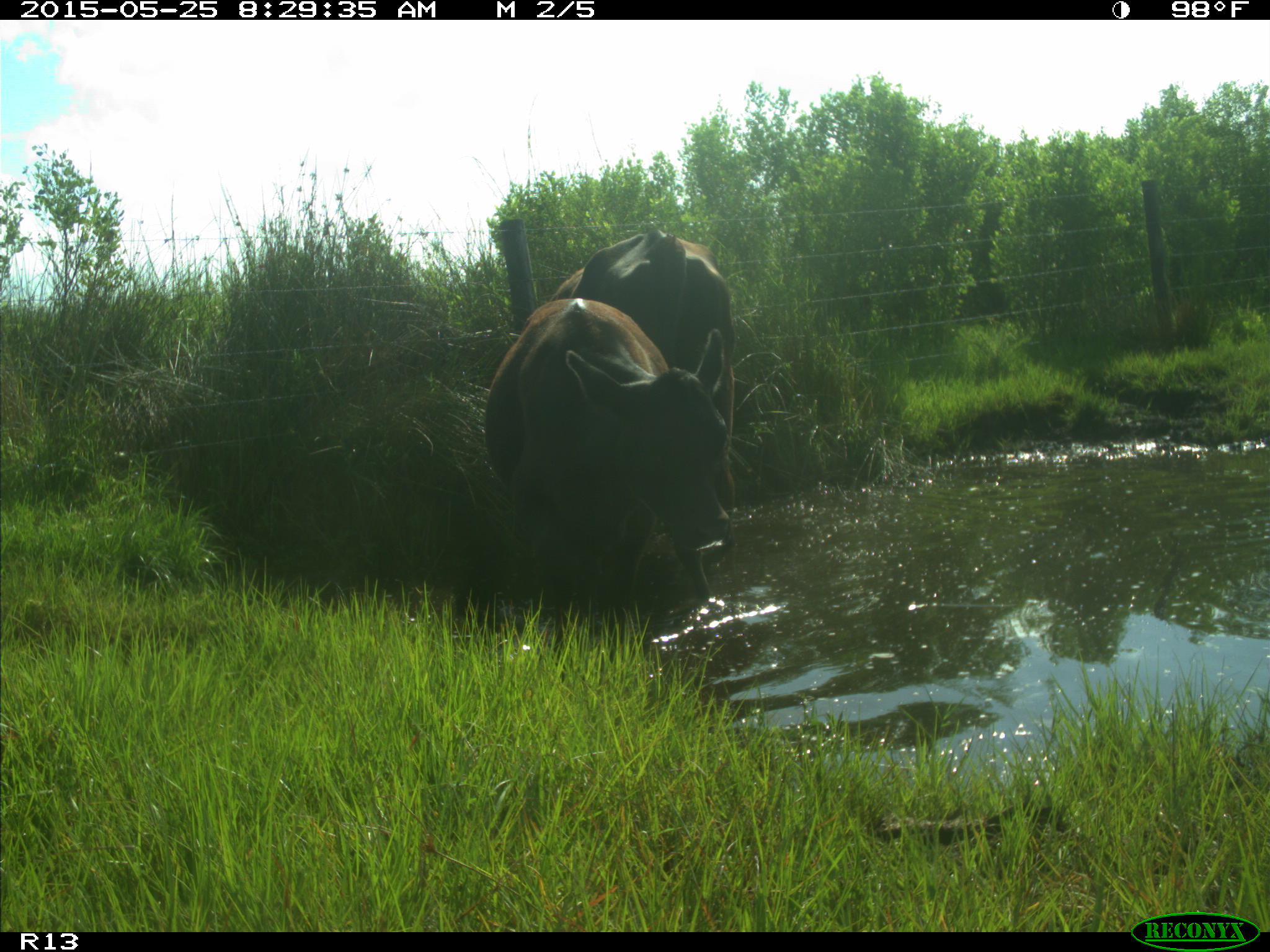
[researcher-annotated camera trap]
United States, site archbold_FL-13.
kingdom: Animalia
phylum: Chordata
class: Mammalia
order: Artiodactyla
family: Bovidae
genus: Bos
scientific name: Bos taurus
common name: domestic cow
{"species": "Bos taurus (domestic cow)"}